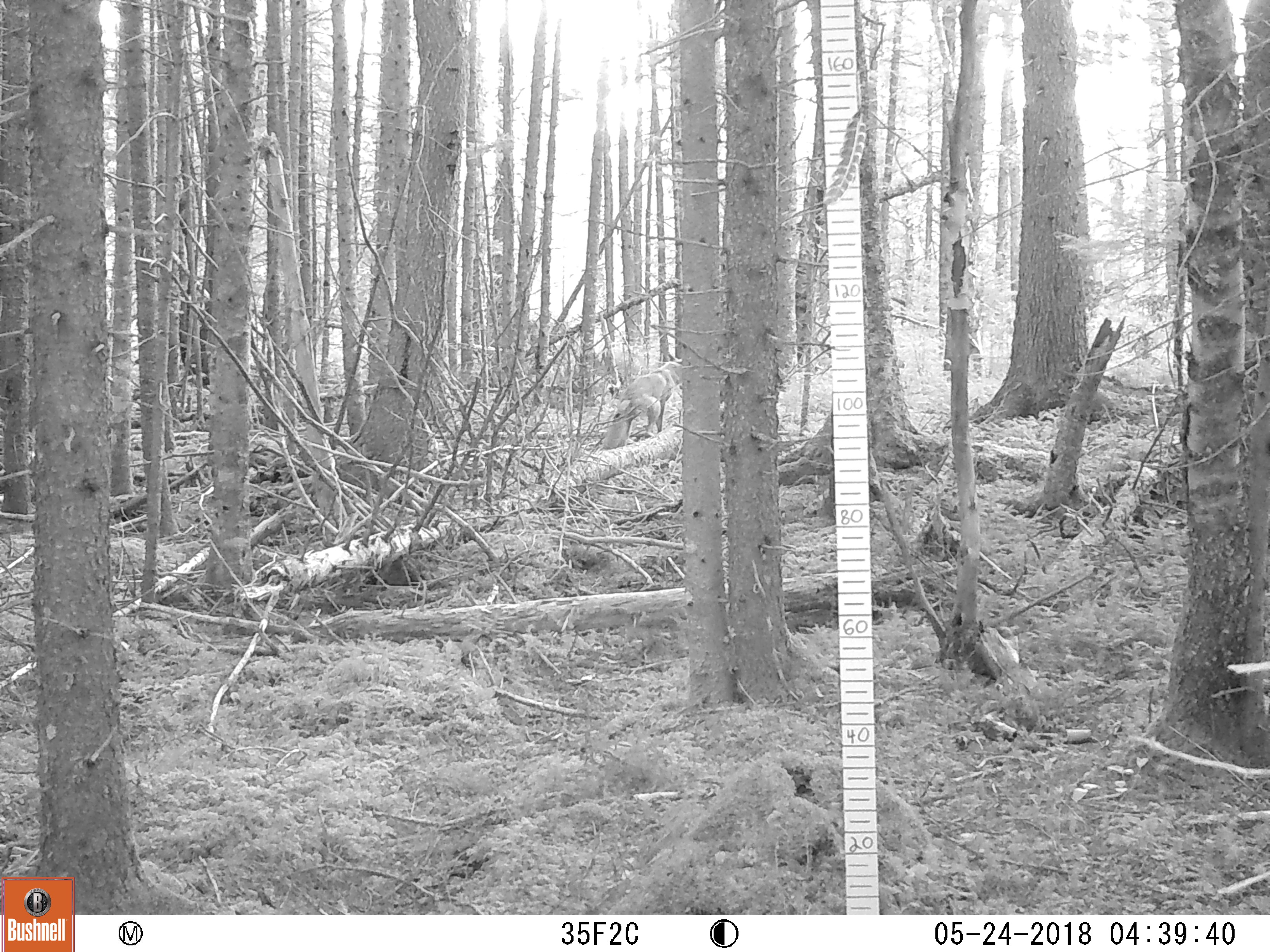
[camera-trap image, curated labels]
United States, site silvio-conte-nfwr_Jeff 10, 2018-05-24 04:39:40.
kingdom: Animalia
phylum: Chordata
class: Mammalia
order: Carnivora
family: Canidae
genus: Canis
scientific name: Canis latrans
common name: coyote